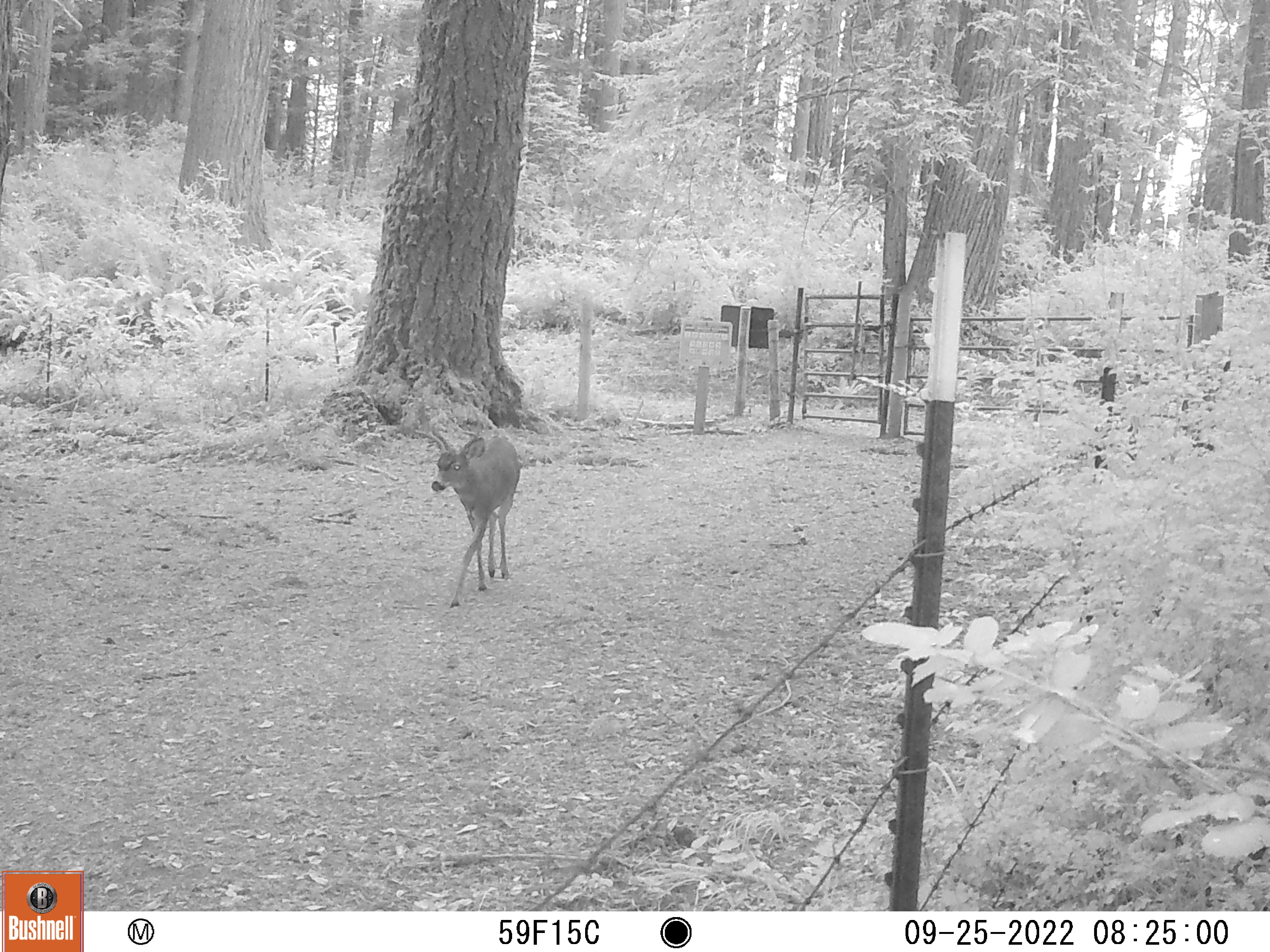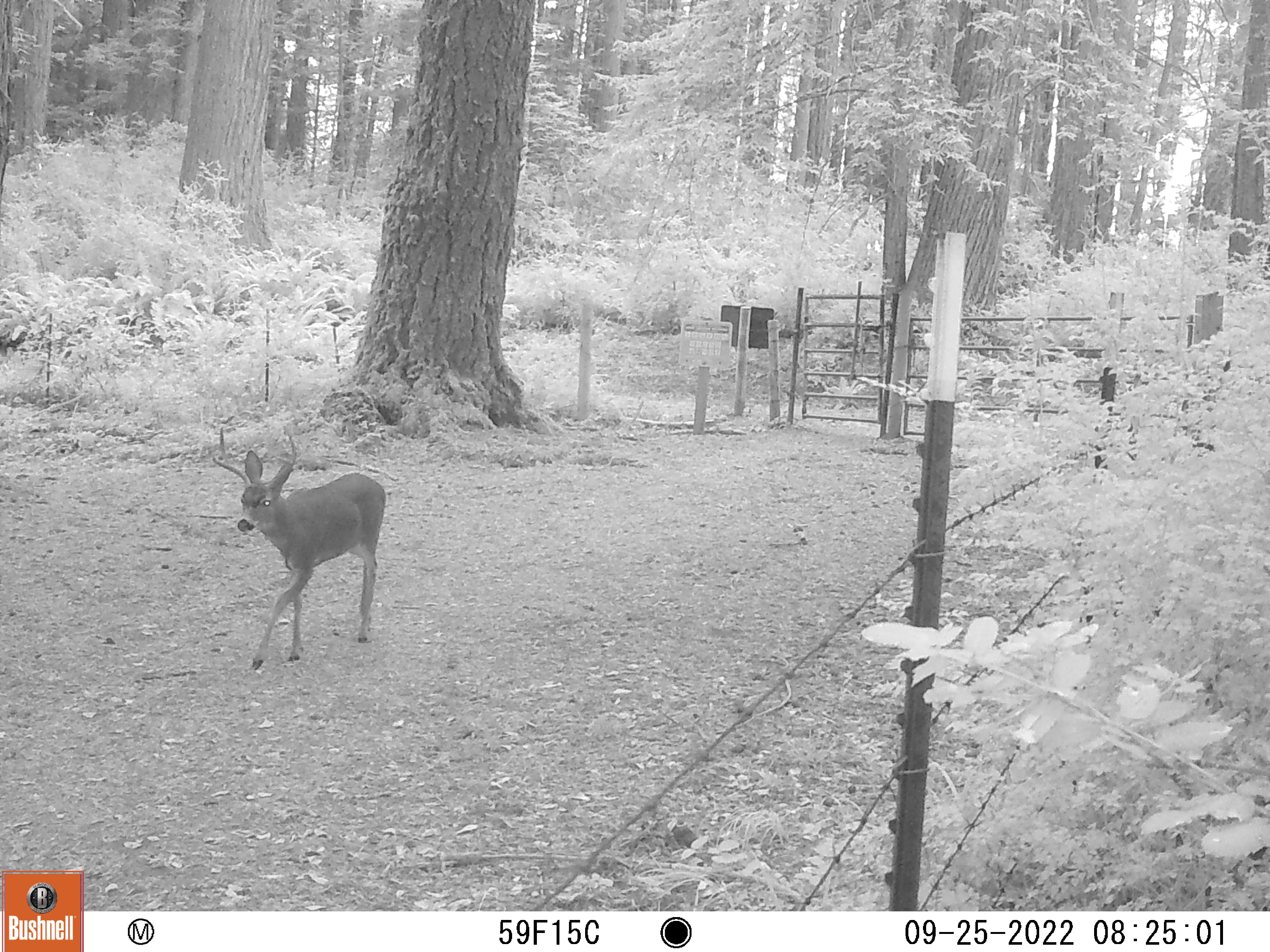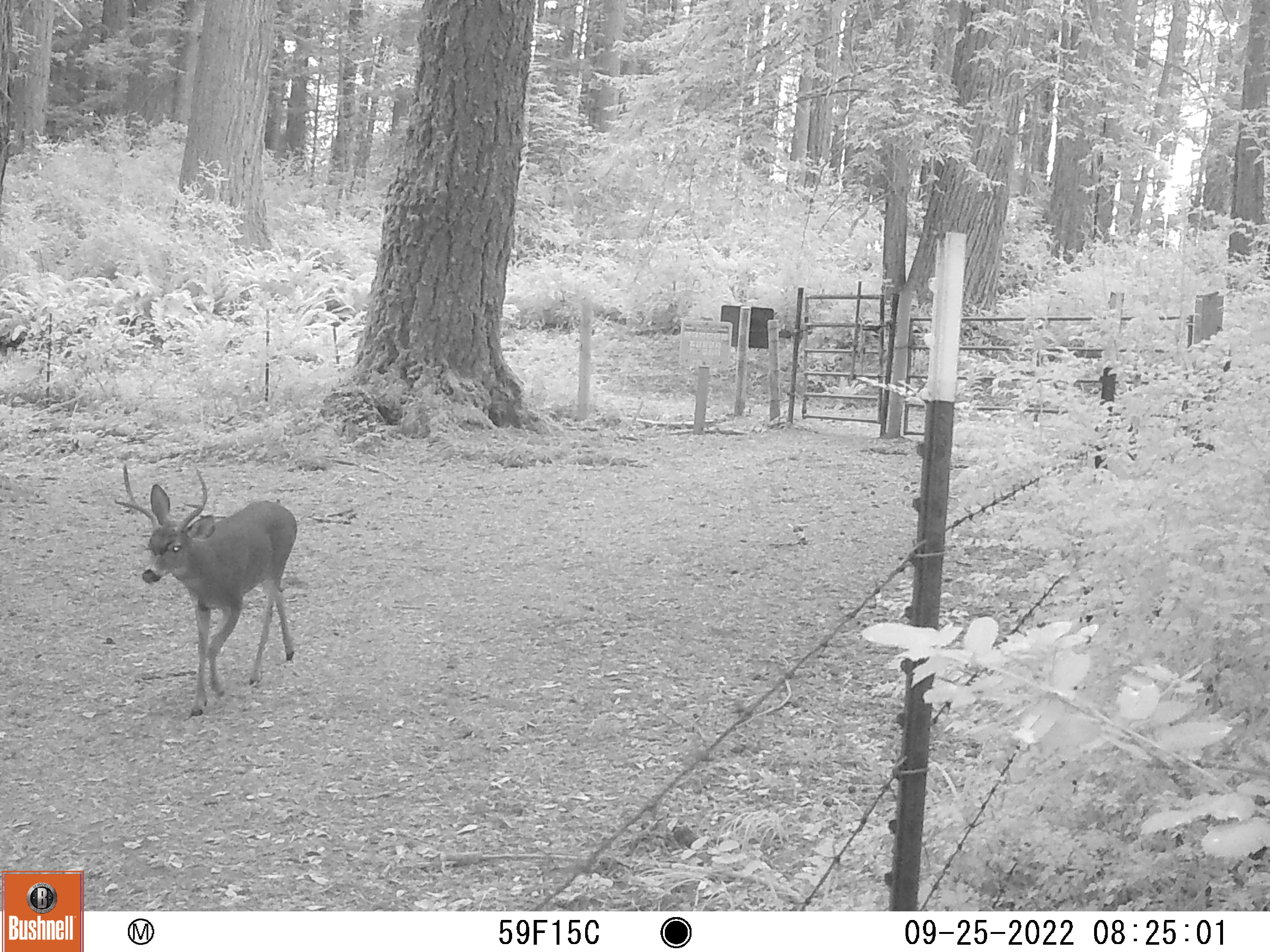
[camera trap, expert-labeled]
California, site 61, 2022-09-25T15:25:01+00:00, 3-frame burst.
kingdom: Animalia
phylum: Chordata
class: Mammalia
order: Artiodactyla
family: Cervidae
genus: Odocoileus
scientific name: Odocoileus hemionus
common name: mule deer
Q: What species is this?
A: Mule deer (Odocoileus hemionus).